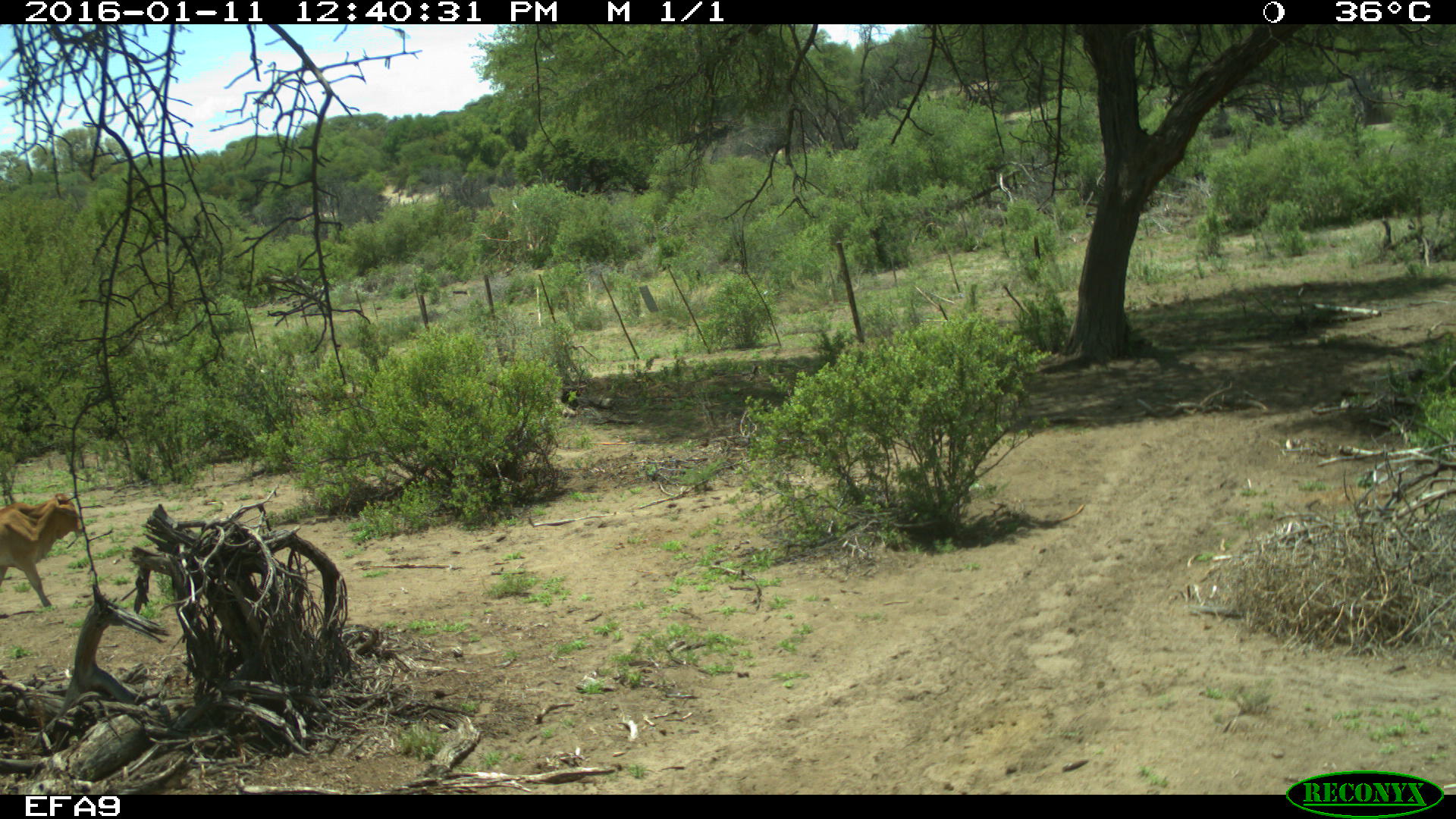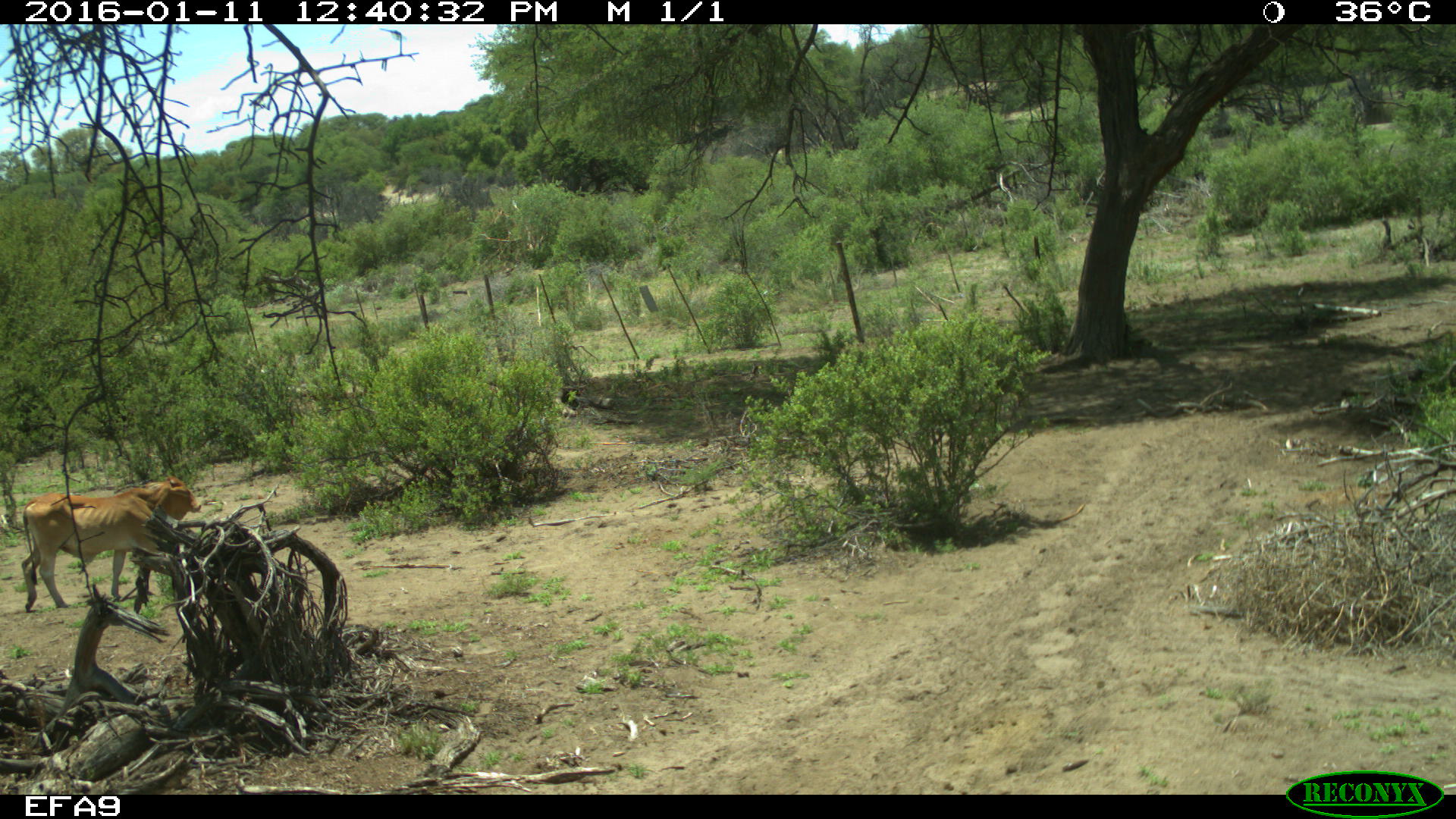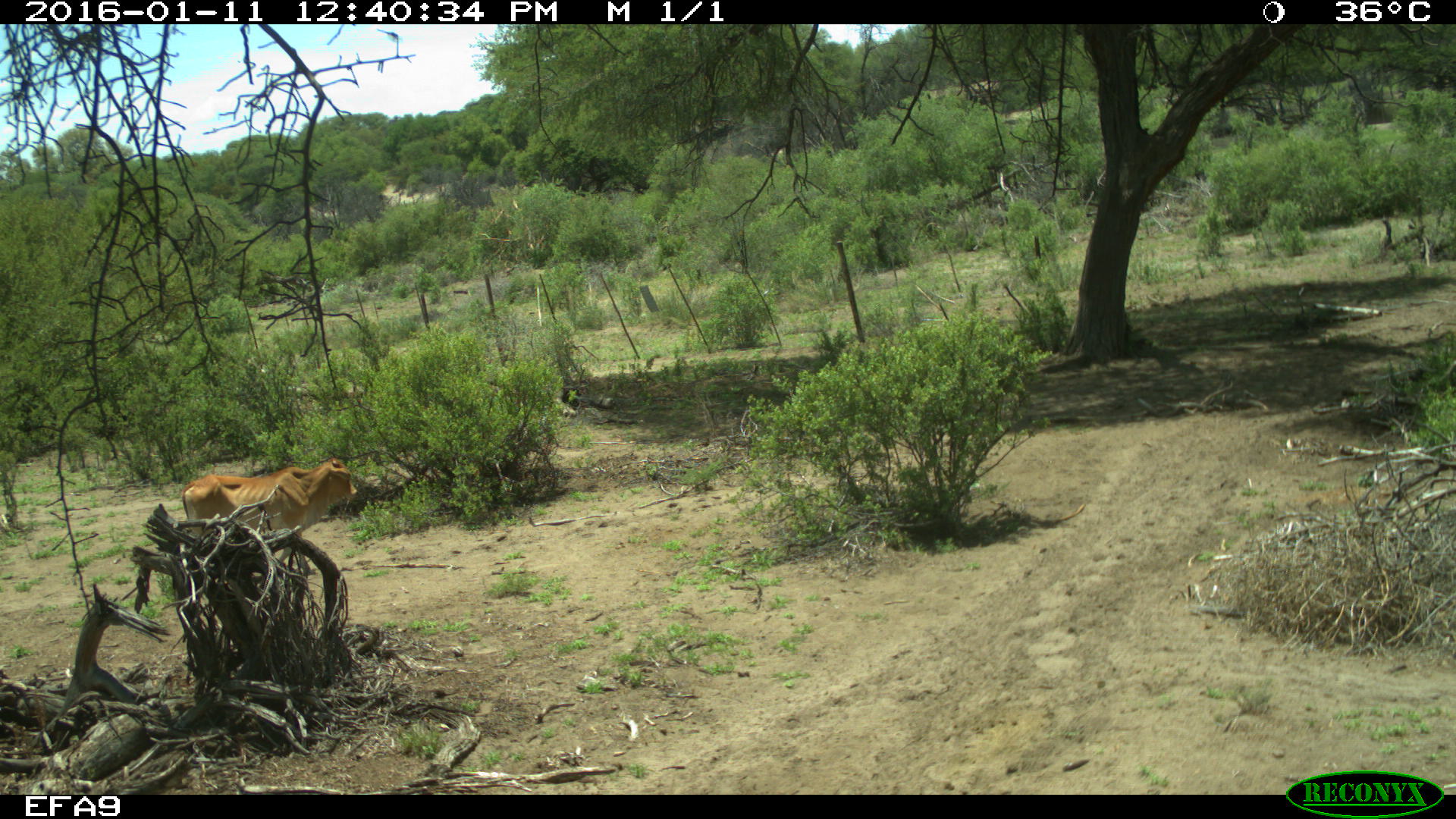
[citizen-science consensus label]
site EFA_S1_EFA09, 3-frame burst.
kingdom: Animalia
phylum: Chordata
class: Mammalia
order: Artiodactyla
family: Bovidae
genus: Bos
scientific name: Bos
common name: cattle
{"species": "cattle (Bos)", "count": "1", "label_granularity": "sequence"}